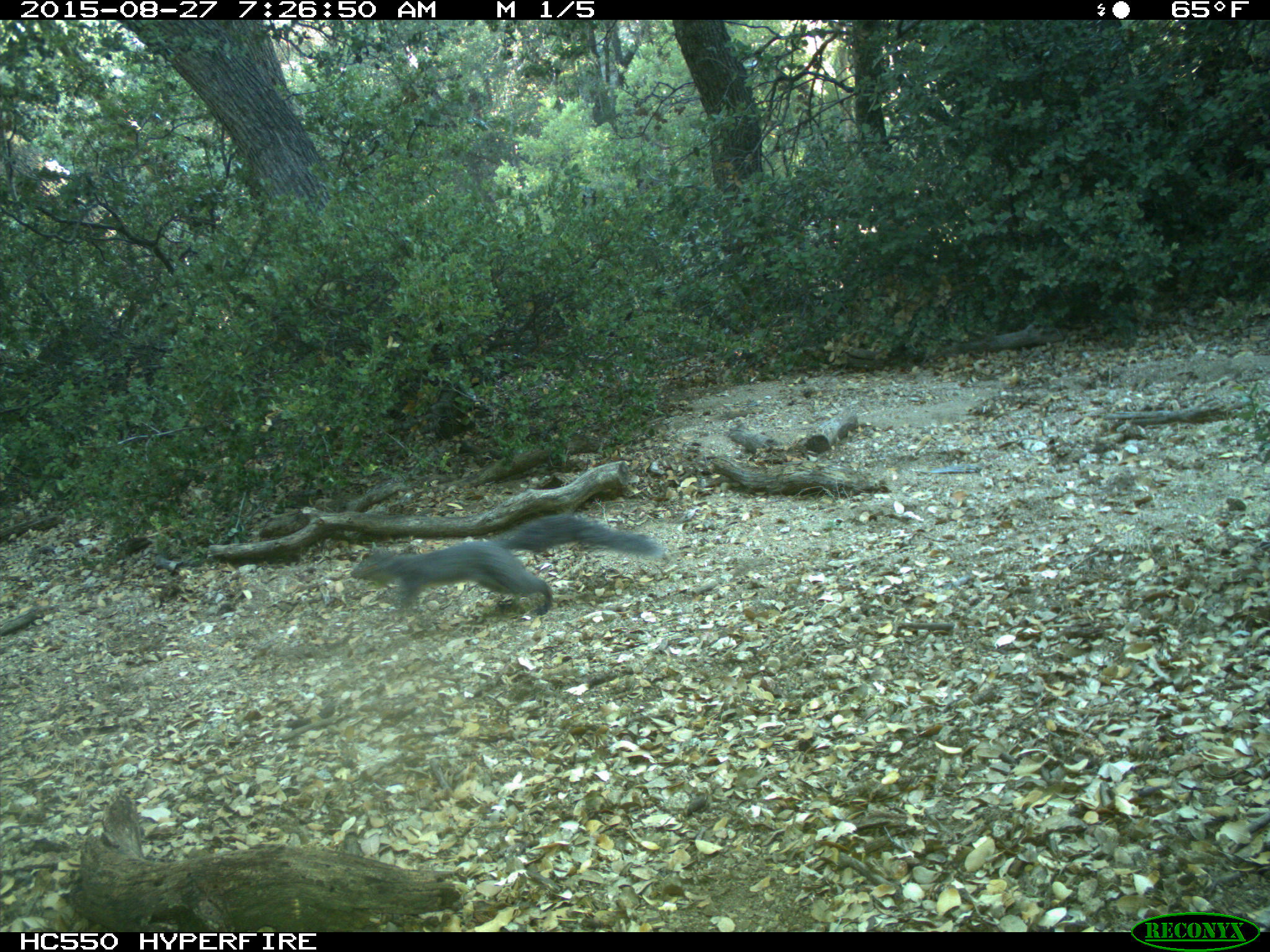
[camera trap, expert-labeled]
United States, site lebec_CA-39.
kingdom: Animalia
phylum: Chordata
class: Mammalia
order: Rodentia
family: Sciuridae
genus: Sciurus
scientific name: Sciurus carolinensis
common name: eastern gray squirrel